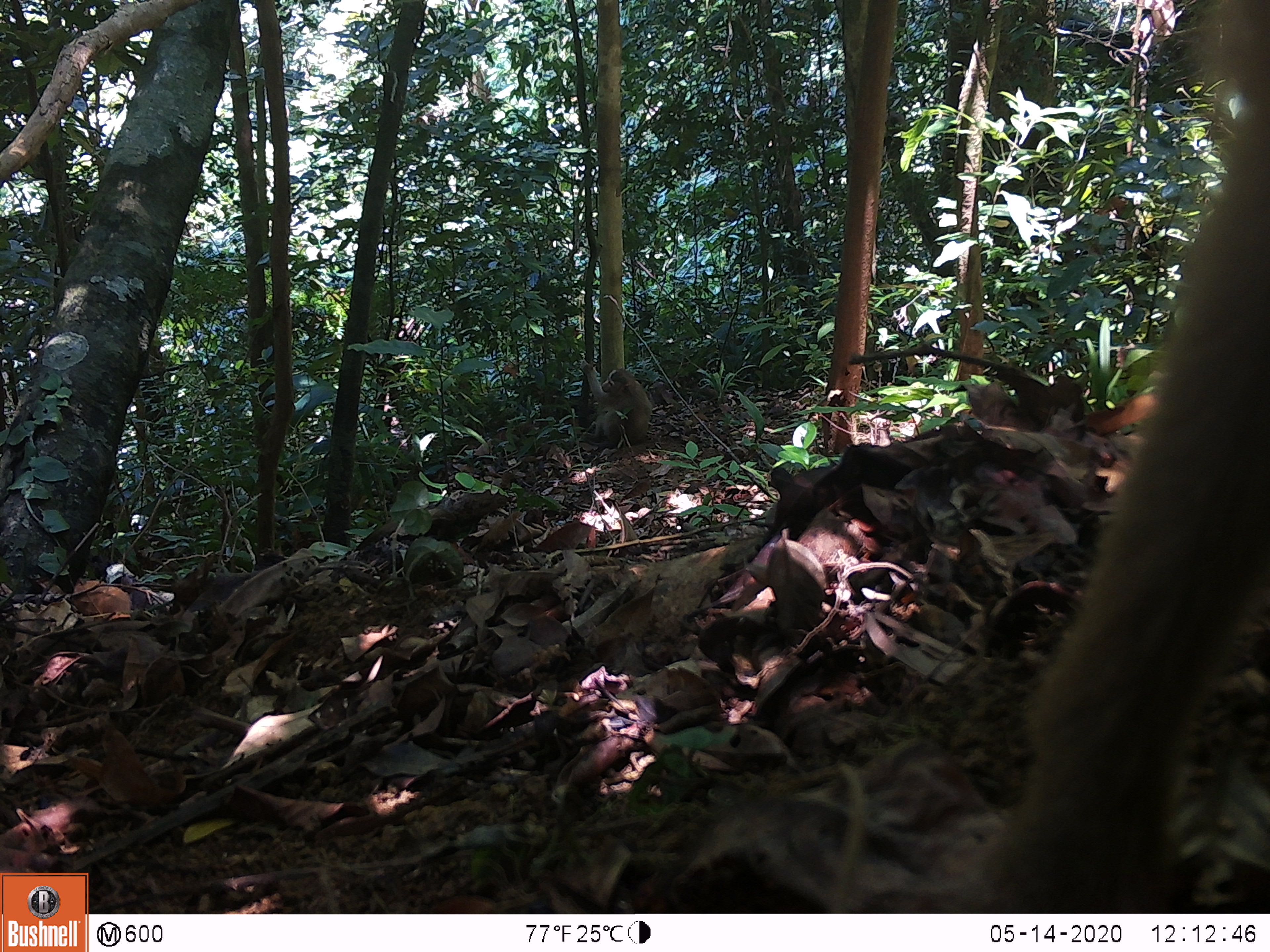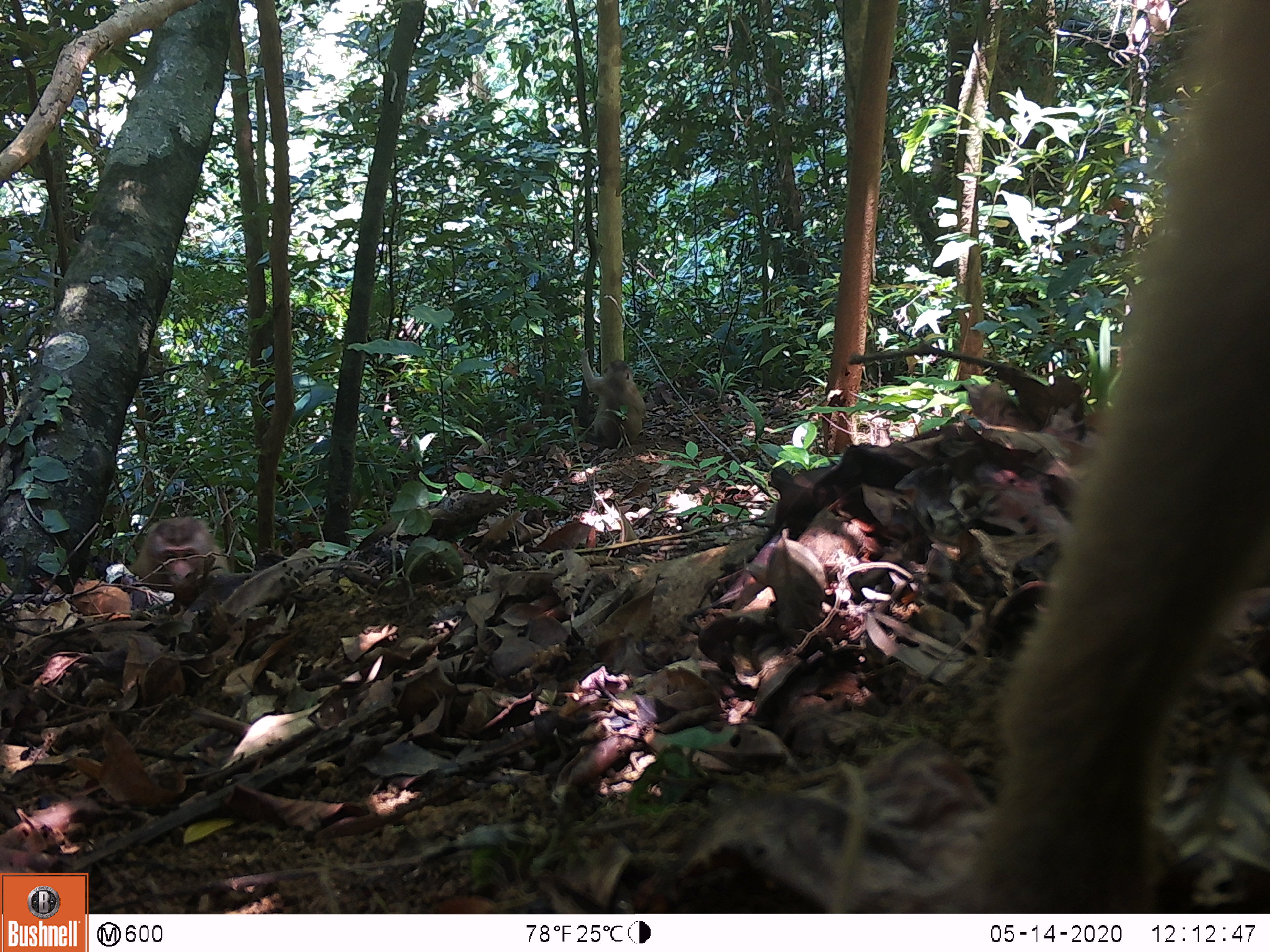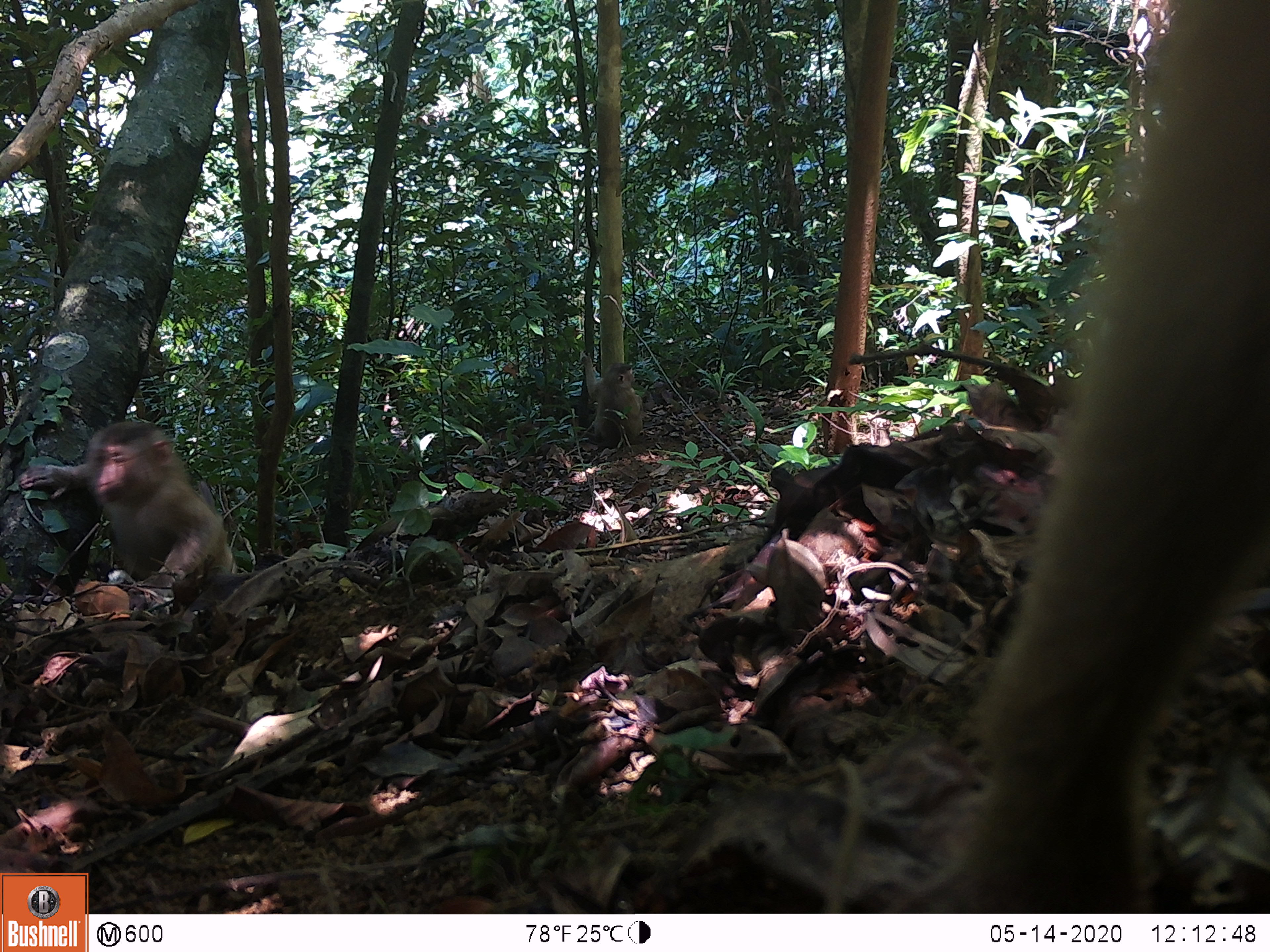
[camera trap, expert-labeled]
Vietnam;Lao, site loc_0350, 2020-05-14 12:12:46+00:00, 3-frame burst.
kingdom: Animalia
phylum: Chordata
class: Mammalia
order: Primates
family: Cercopithecidae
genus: Macaca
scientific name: Macaca nemestrina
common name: pig-tailed macaque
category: pig tailed macaque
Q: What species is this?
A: Pig tailed macaque (pig-tailed macaque) (Macaca nemestrina).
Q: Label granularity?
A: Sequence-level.